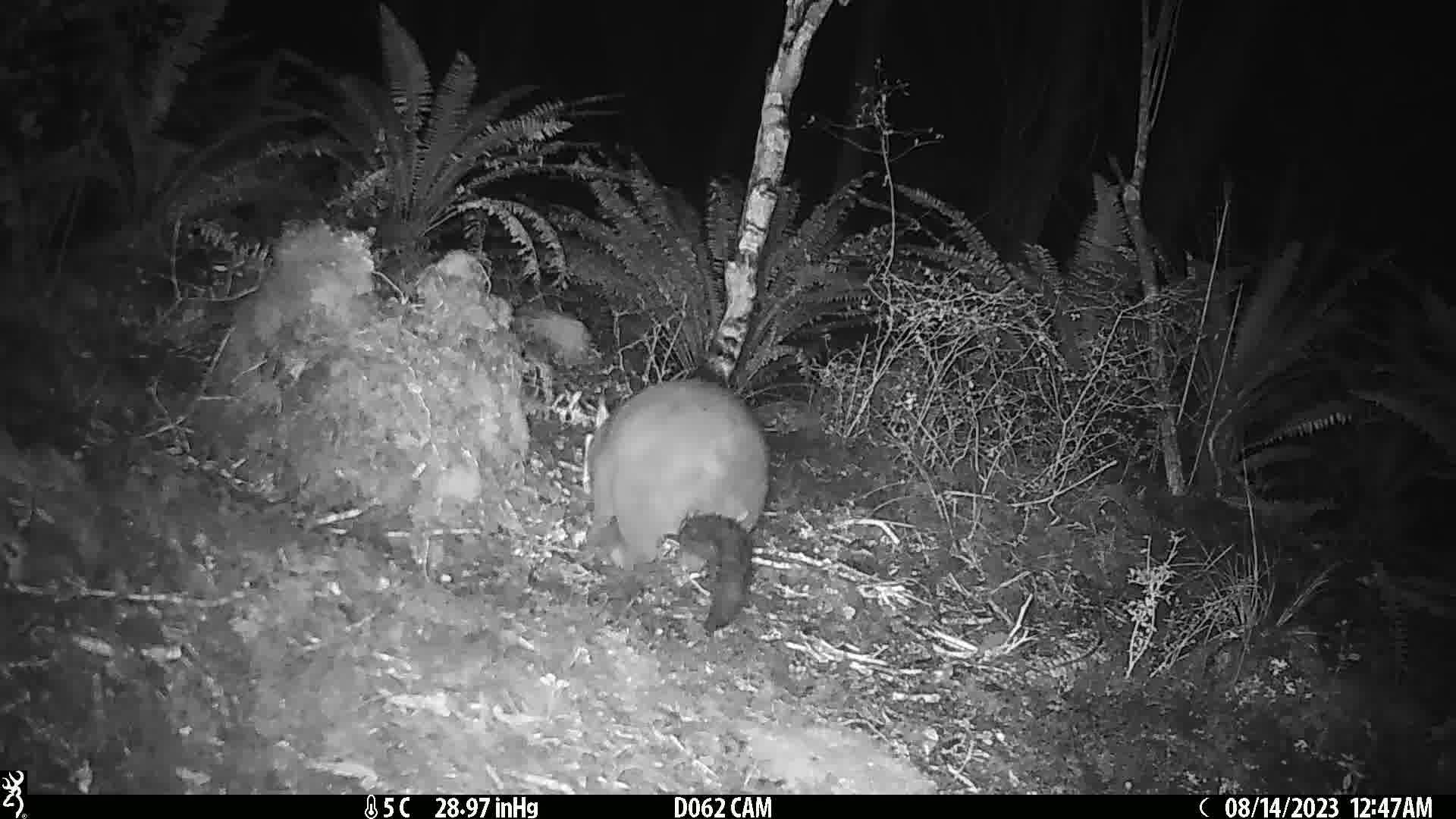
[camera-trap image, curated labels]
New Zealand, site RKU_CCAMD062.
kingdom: Animalia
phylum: Chordata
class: Mammalia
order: Diprotodontia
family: Phalangeridae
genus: Trichosurus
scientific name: Trichosurus vulpecula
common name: common brushtail possum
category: possum